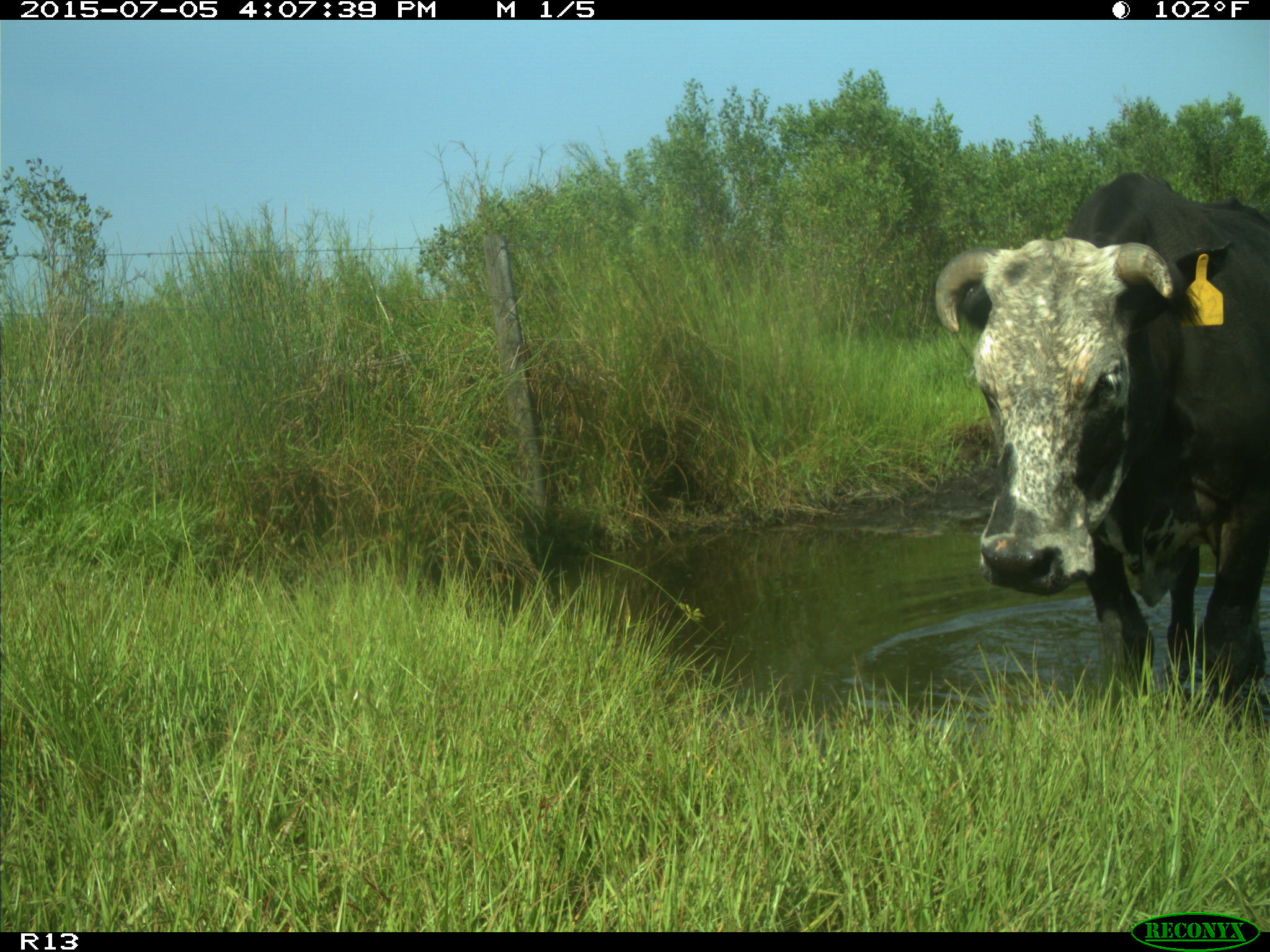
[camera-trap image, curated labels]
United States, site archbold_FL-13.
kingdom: Animalia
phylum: Chordata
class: Mammalia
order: Artiodactyla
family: Bovidae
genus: Bos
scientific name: Bos taurus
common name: domestic cow